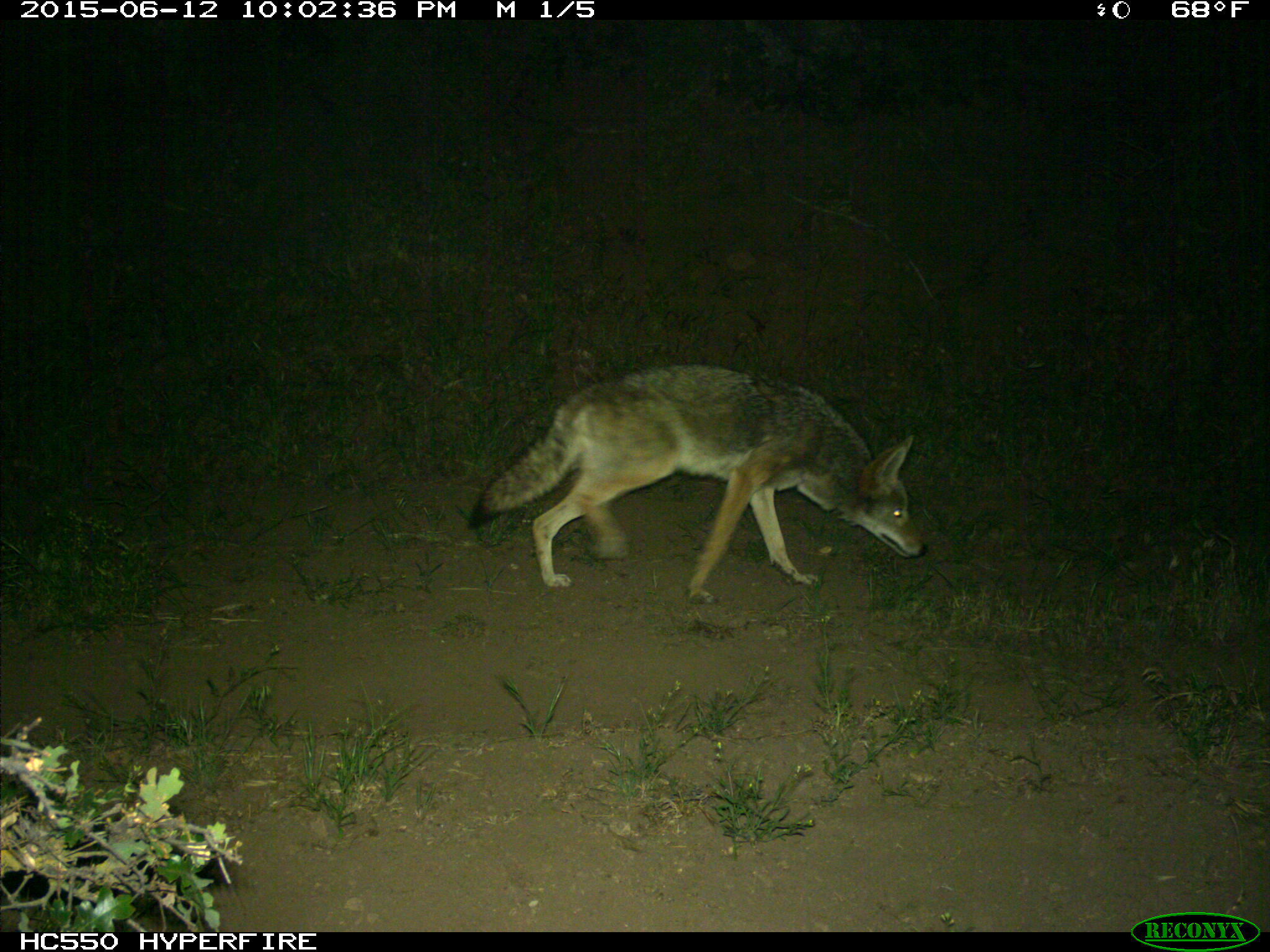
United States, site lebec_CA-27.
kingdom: Animalia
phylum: Chordata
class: Mammalia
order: Carnivora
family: Canidae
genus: Canis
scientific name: Canis latrans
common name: coyote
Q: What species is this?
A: Canis latrans (coyote).